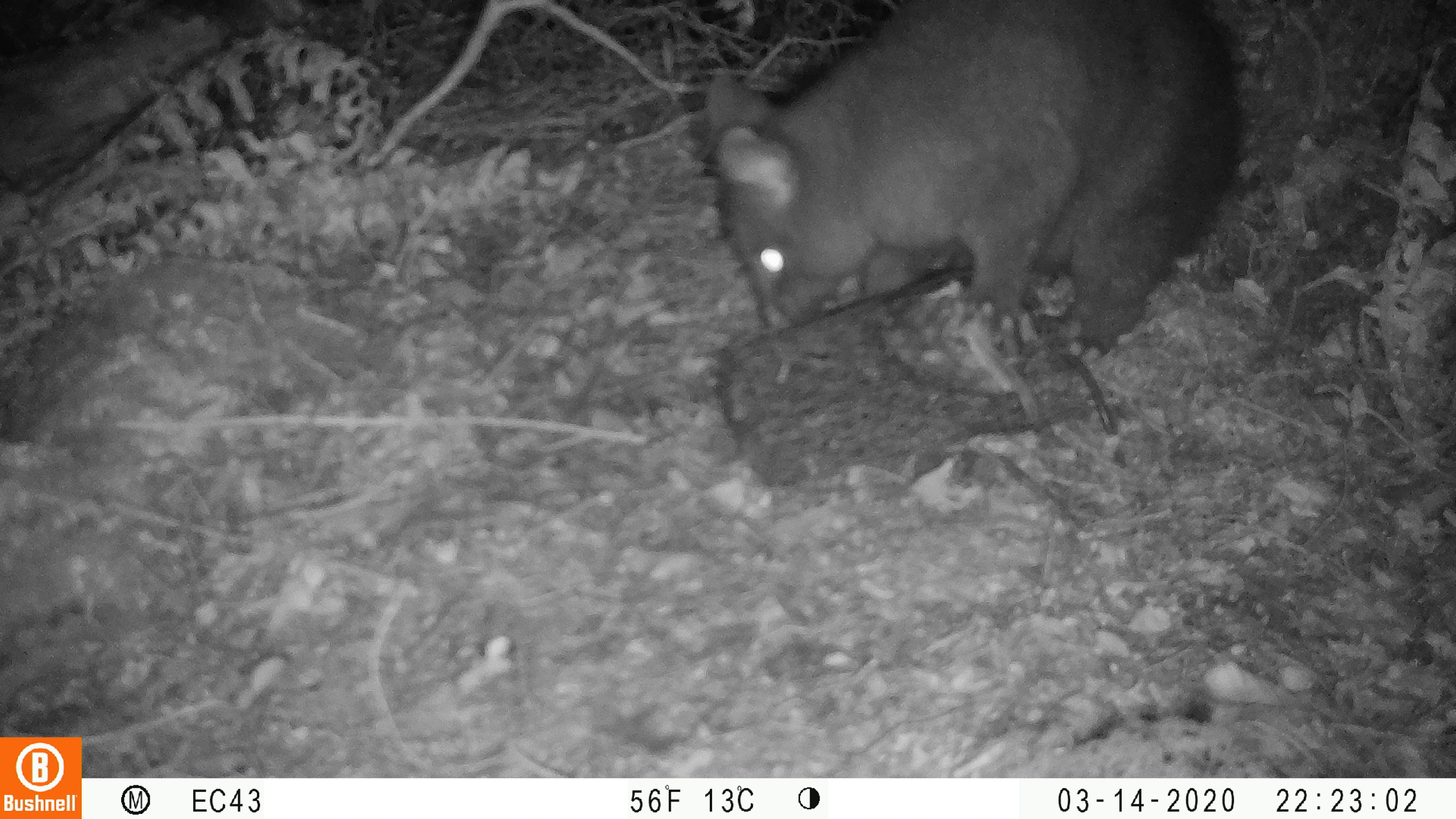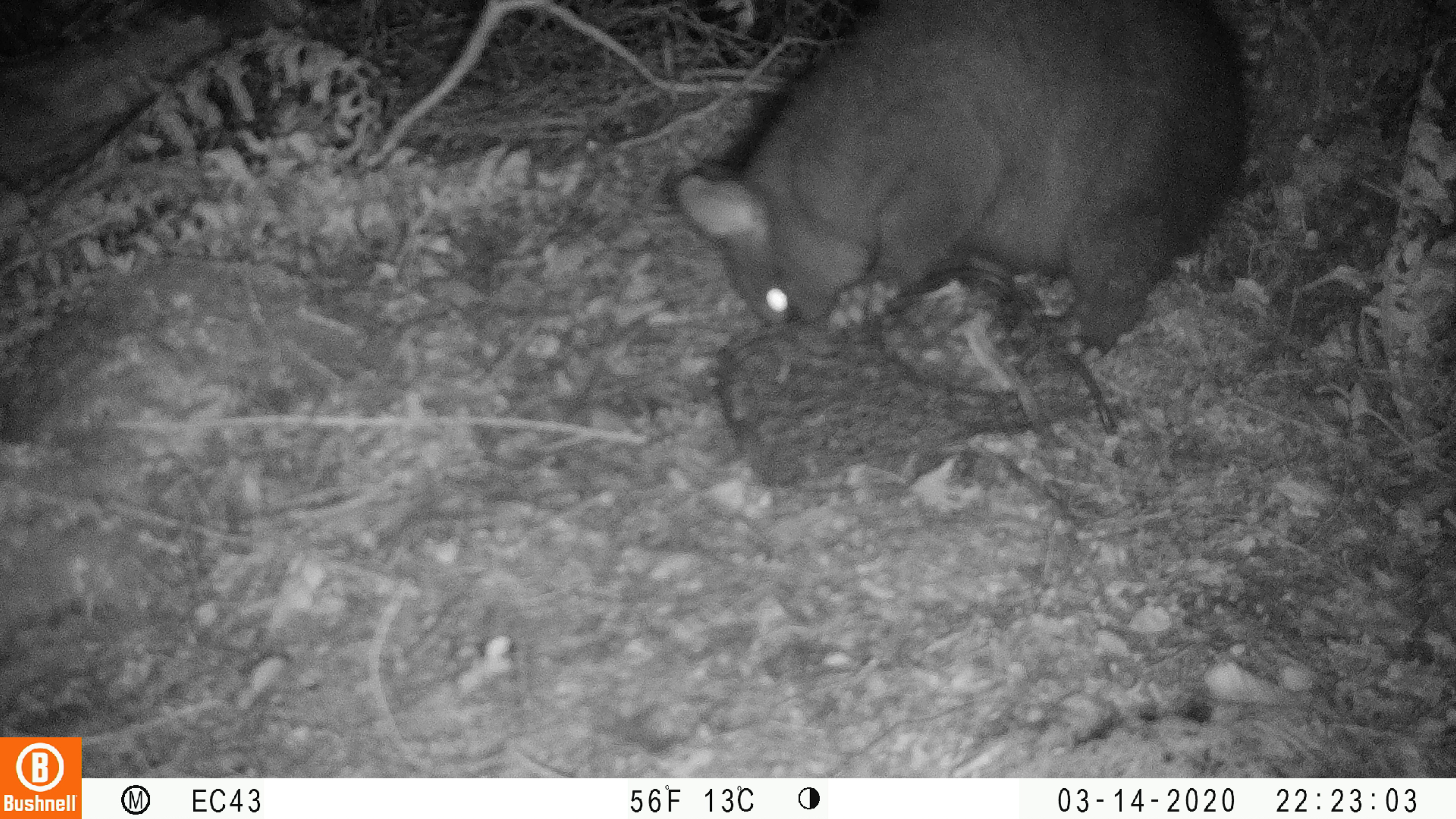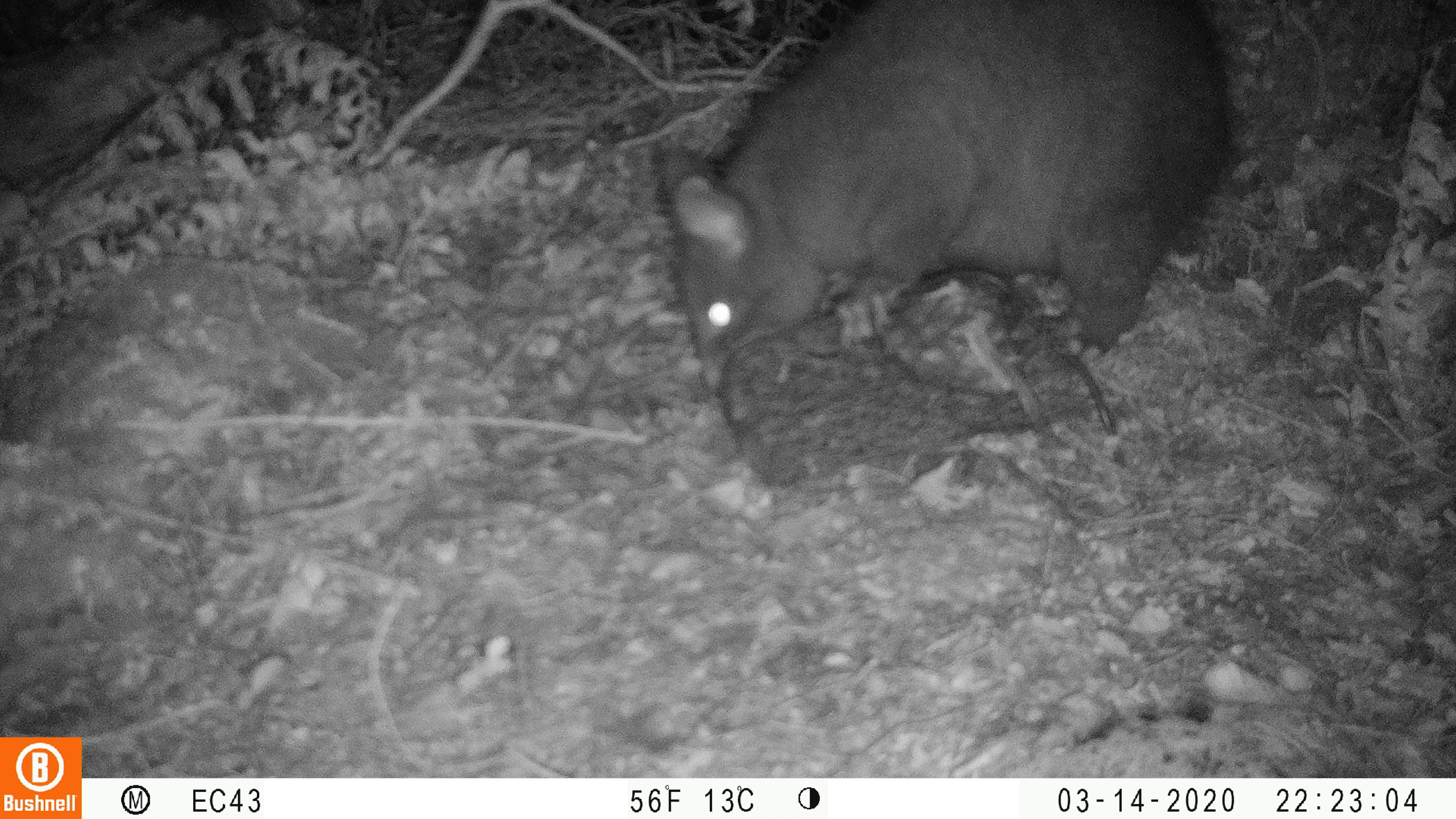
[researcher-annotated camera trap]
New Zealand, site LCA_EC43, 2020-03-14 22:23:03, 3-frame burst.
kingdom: Animalia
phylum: Chordata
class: Mammalia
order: Diprotodontia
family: Phalangeridae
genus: Trichosurus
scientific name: Trichosurus vulpecula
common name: common brushtail possum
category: possum